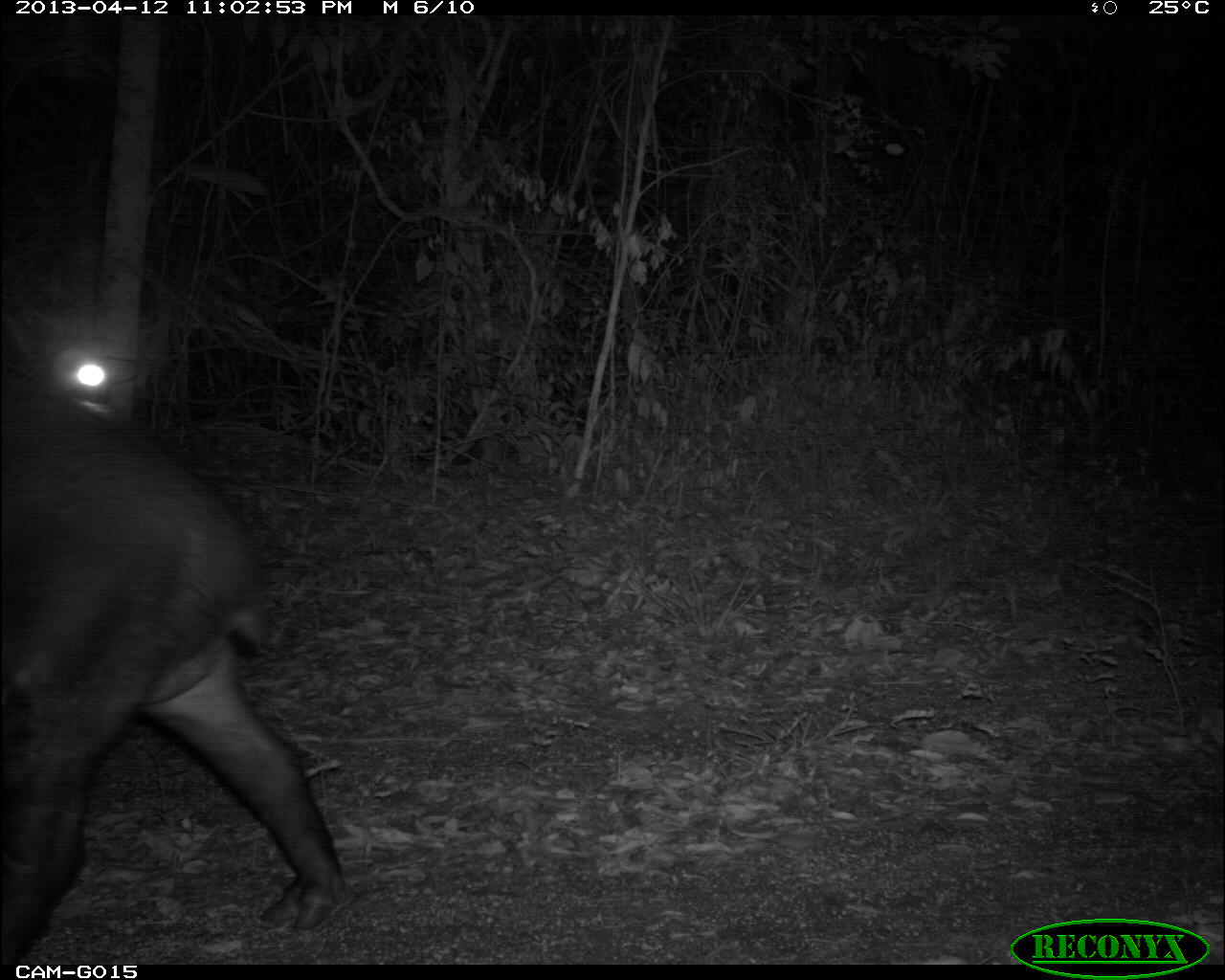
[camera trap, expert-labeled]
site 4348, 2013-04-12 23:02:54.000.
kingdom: Animalia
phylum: Chordata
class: Mammalia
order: Perissodactyla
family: Tapiridae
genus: Tapirus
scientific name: Tapirus bairdii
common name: baird's tapir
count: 1